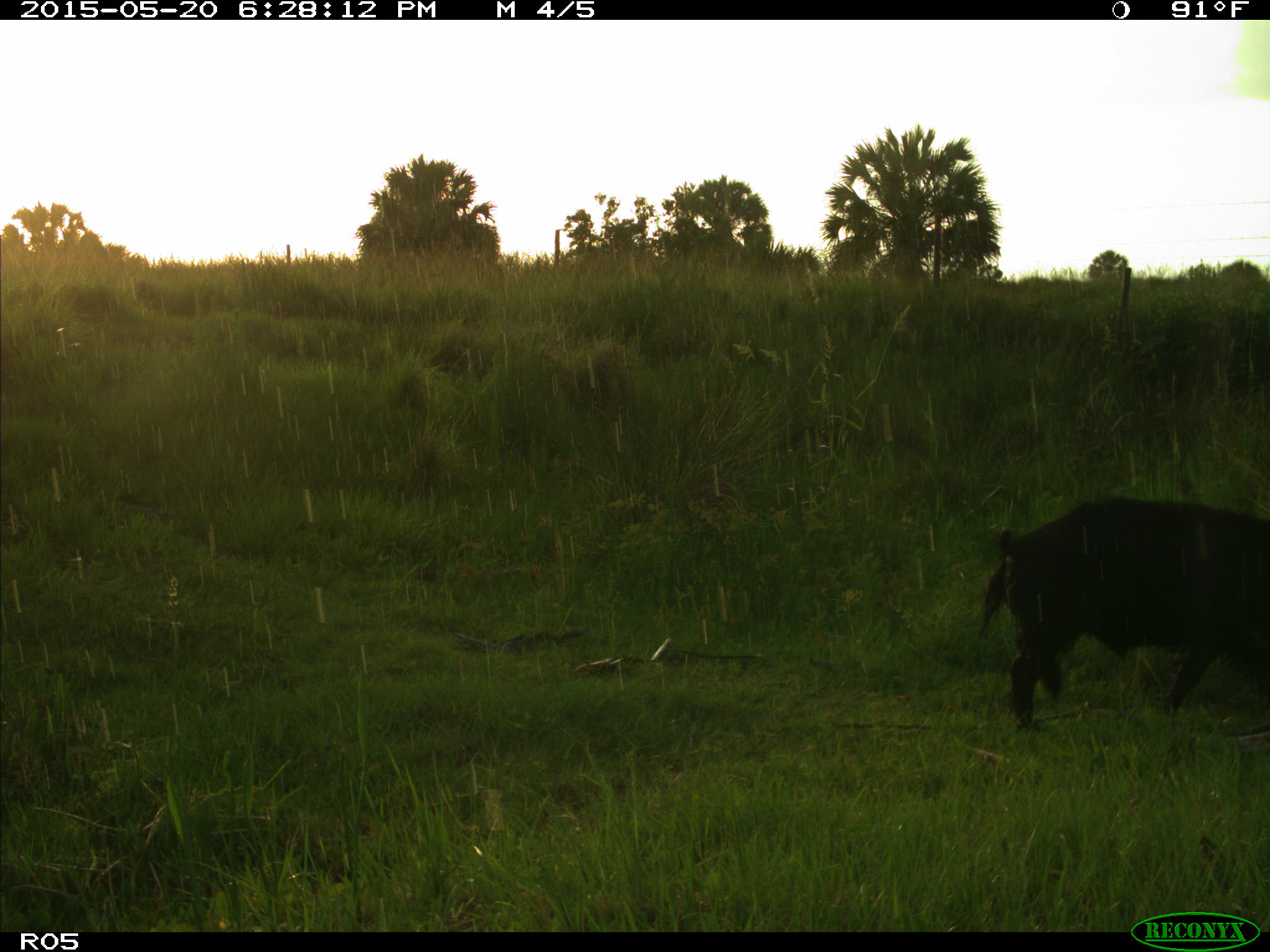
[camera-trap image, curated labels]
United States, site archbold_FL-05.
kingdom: Animalia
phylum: Chordata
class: Mammalia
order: Artiodactyla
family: Suidae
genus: Sus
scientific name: Sus scrofa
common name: wild boar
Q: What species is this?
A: Sus scrofa (wild boar).